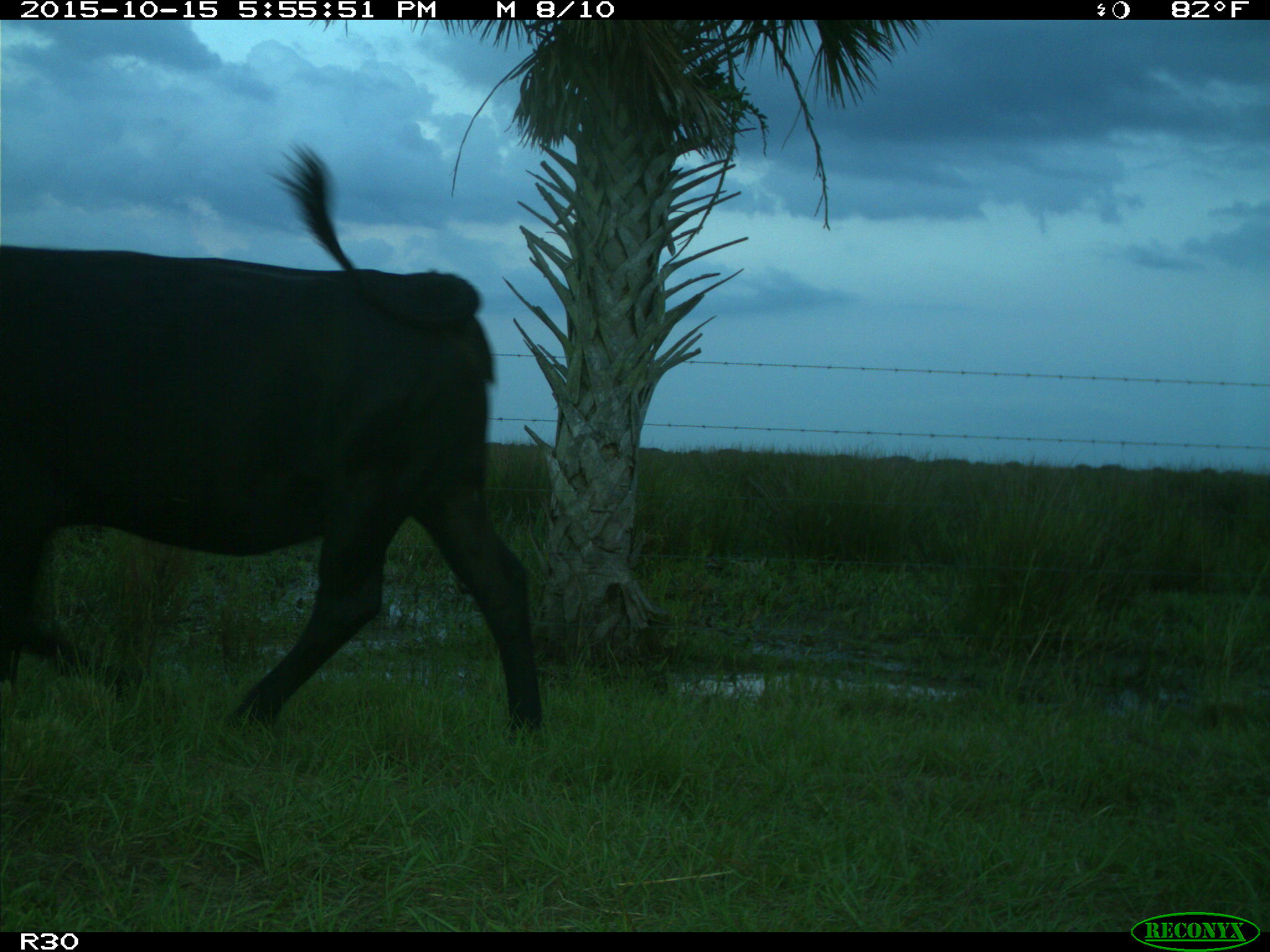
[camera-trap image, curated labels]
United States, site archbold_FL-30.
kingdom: Animalia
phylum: Chordata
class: Mammalia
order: Artiodactyla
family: Bovidae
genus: Bos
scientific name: Bos taurus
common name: domestic cow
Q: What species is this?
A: Bos taurus (domestic cow).